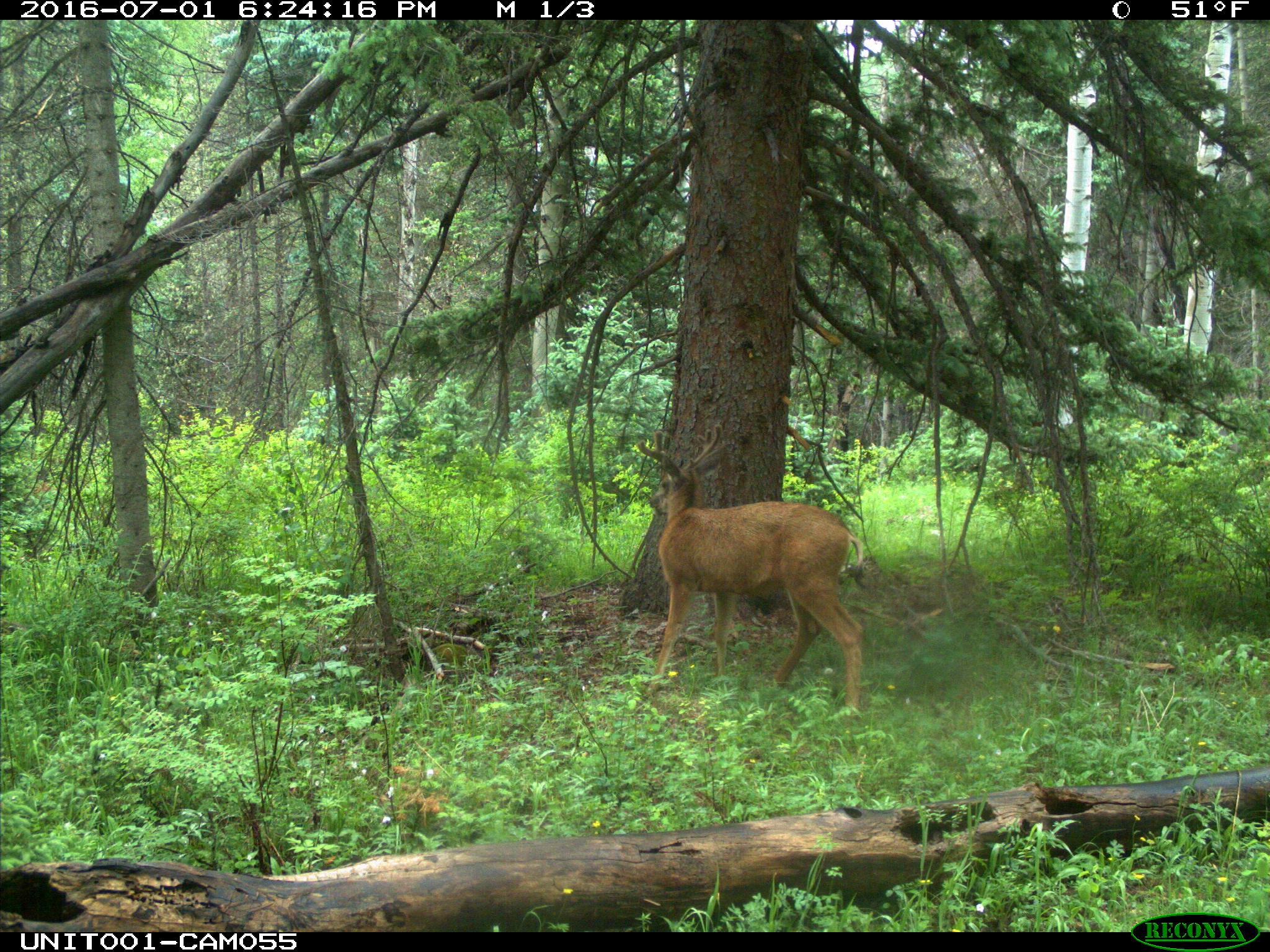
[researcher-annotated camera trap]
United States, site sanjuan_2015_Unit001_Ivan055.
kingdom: Animalia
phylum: Chordata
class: Mammalia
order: Artiodactyla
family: Cervidae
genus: Odocoileus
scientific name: Odocoileus hemionus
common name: mule deer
Odocoileus hemionus (mule deer).